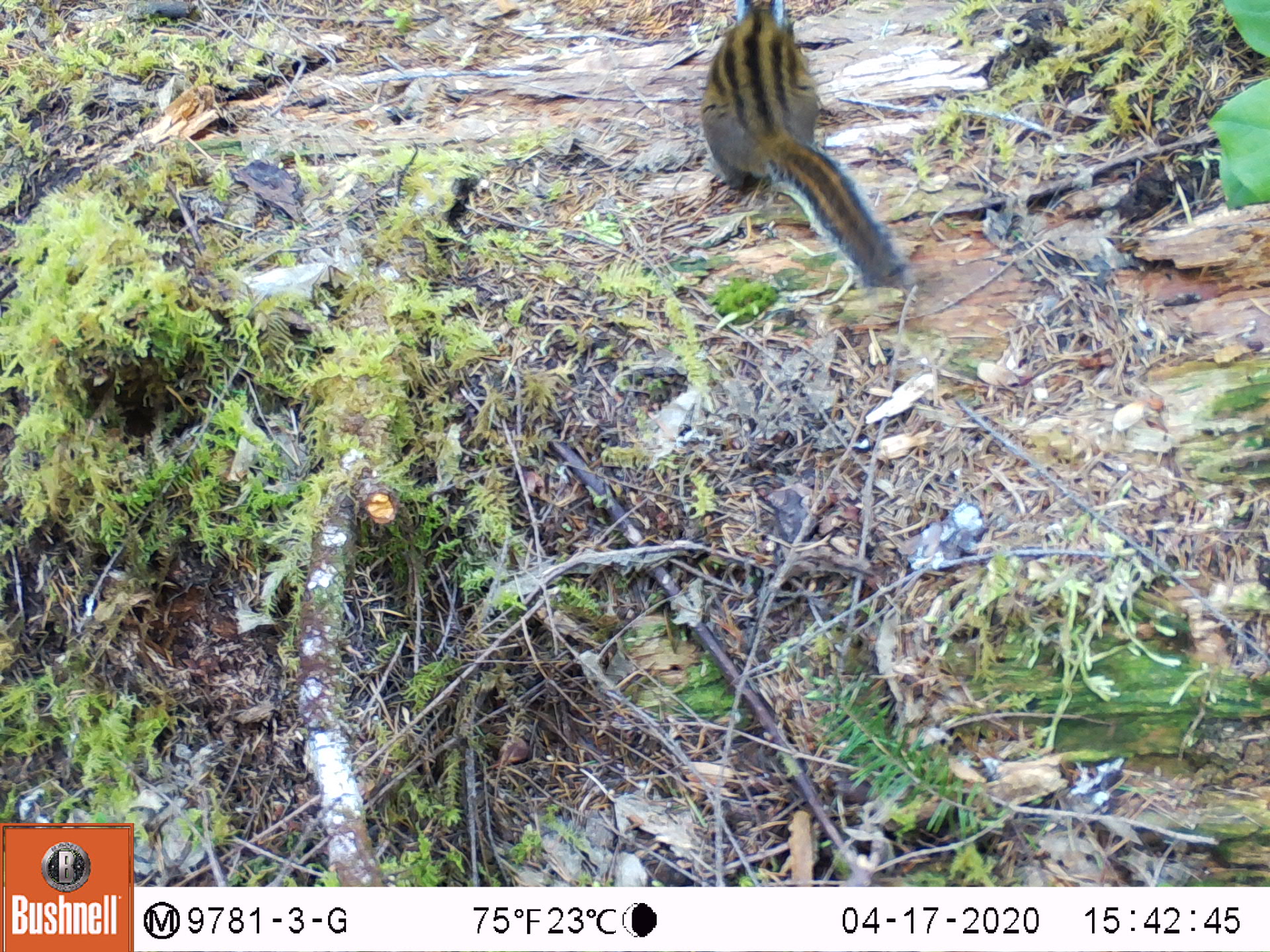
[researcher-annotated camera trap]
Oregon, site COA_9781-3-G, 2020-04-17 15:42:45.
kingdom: Animalia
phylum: Chordata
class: Mammalia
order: Rodentia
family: Sciuridae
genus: Neotamias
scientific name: Neotamias townsendii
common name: townsend's chipmunk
Townsend's chipmunk (Neotamias townsendii).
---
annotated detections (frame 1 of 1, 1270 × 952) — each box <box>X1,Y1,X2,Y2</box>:
townsend's chipmunk: <box>691,0,915,300</box>